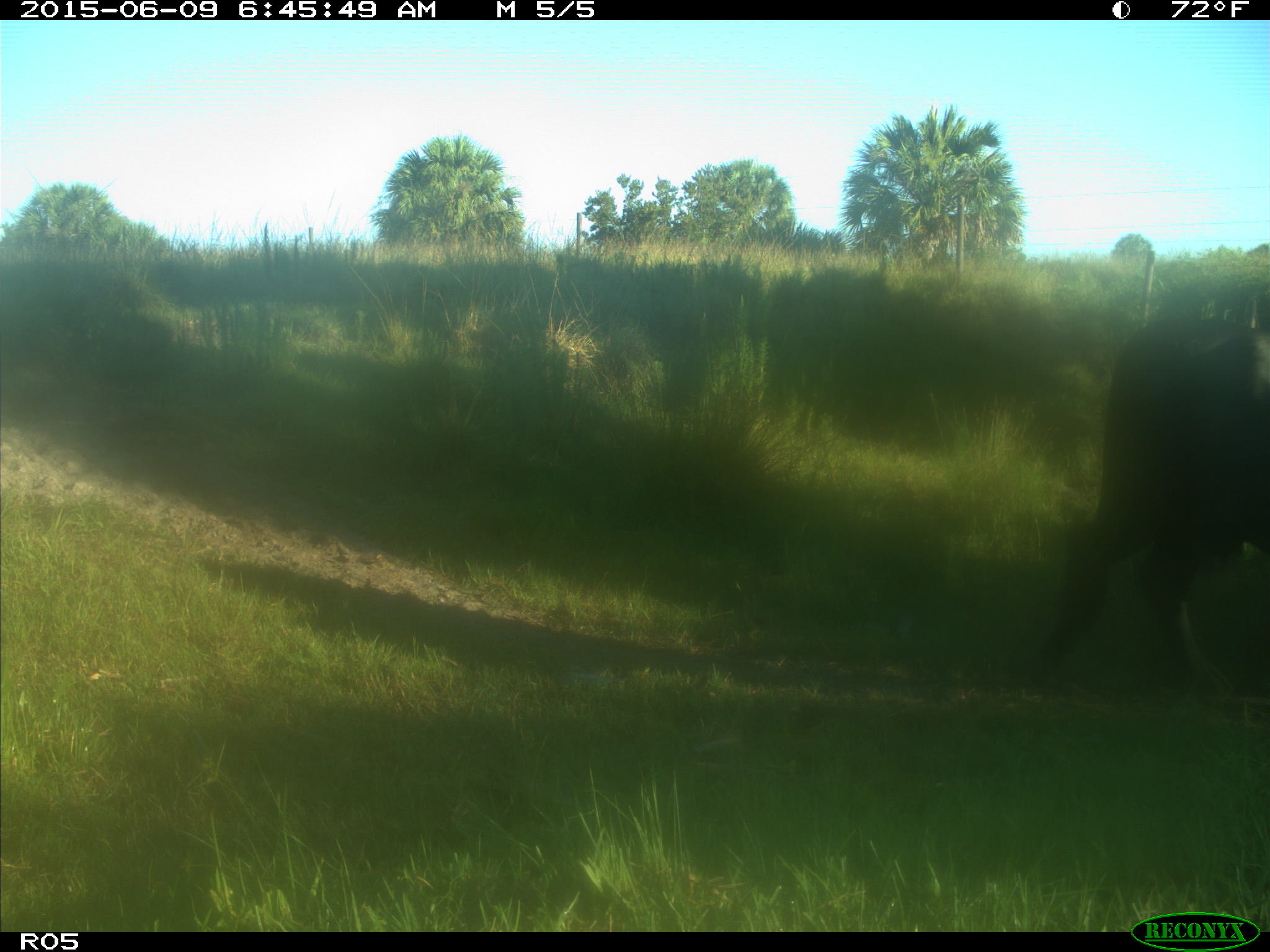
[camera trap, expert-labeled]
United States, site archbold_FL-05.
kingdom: Animalia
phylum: Chordata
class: Mammalia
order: Artiodactyla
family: Bovidae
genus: Bos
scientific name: Bos taurus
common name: domestic cow